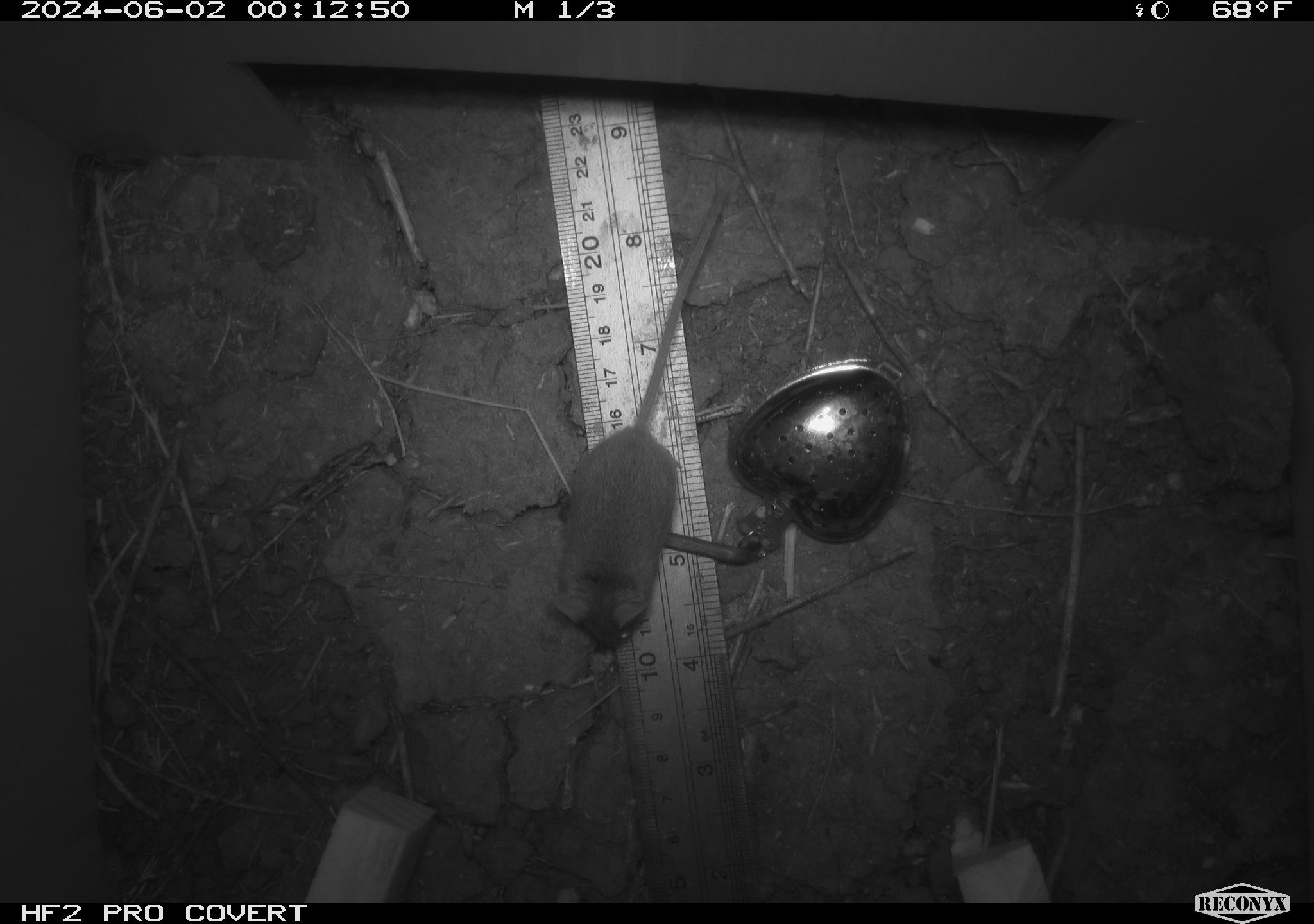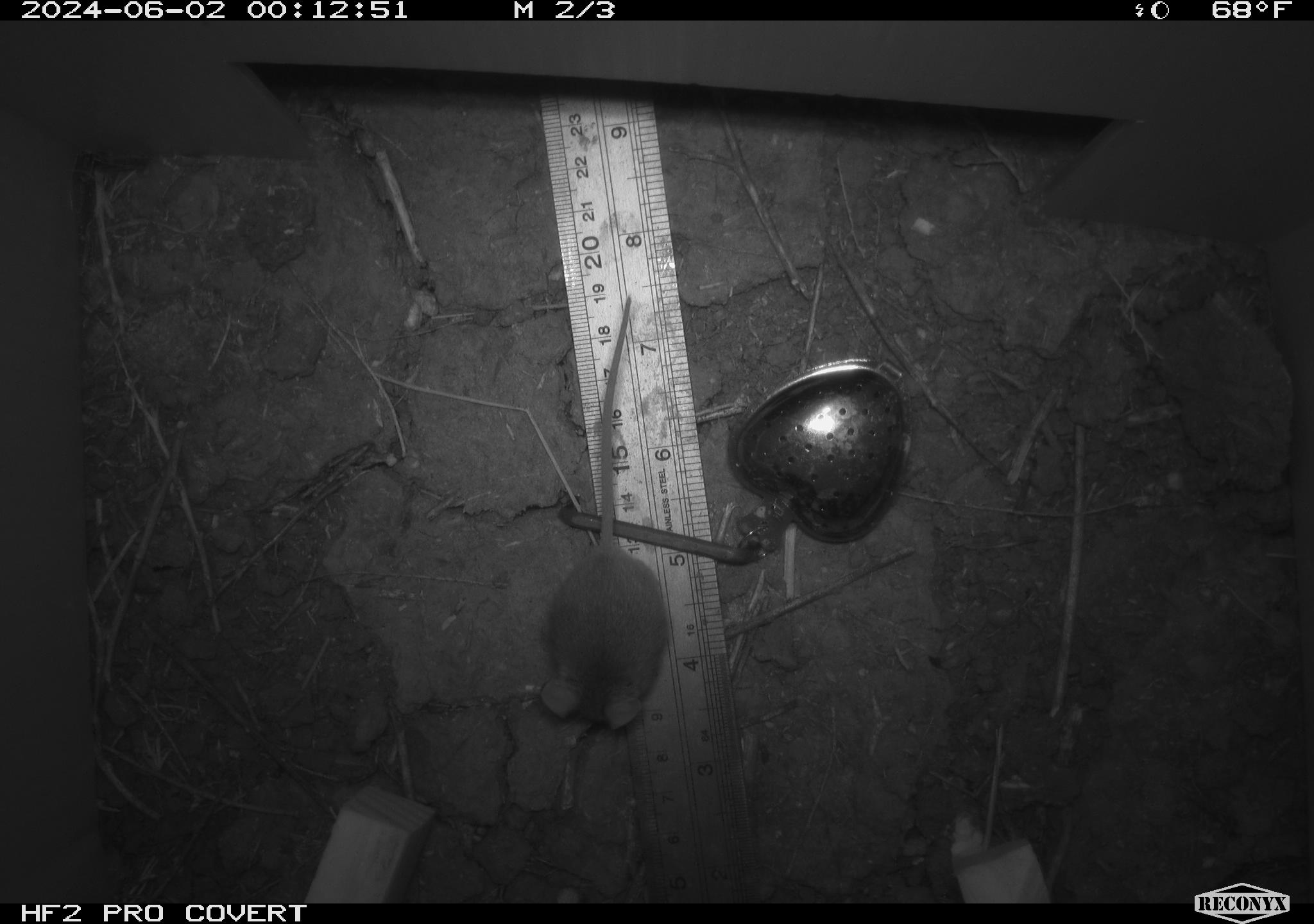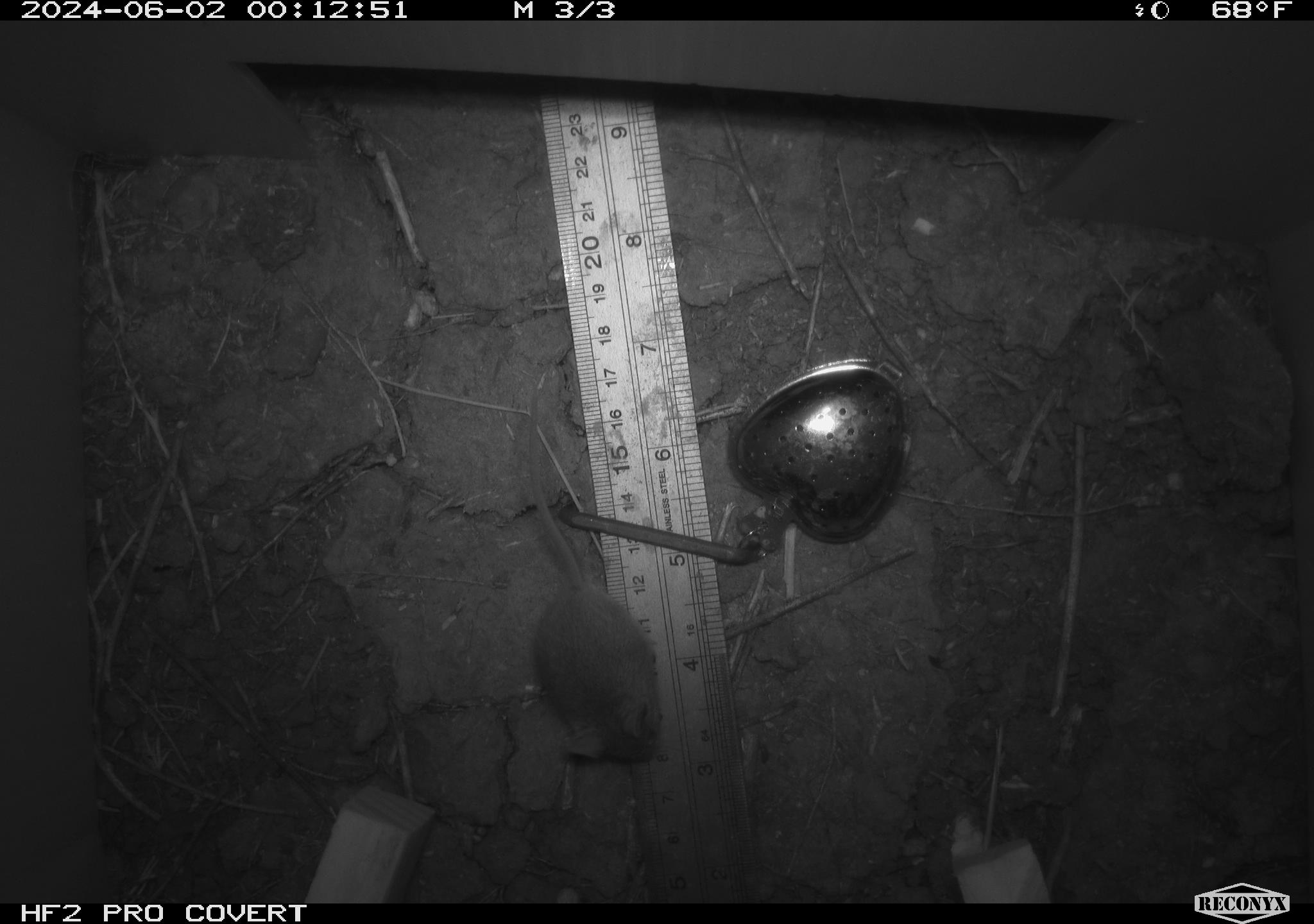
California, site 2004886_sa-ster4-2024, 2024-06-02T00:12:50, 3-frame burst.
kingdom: Animalia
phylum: Chordata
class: Mammalia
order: Rodentia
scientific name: Rodentia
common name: mouse species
Mouse species (Rodentia).